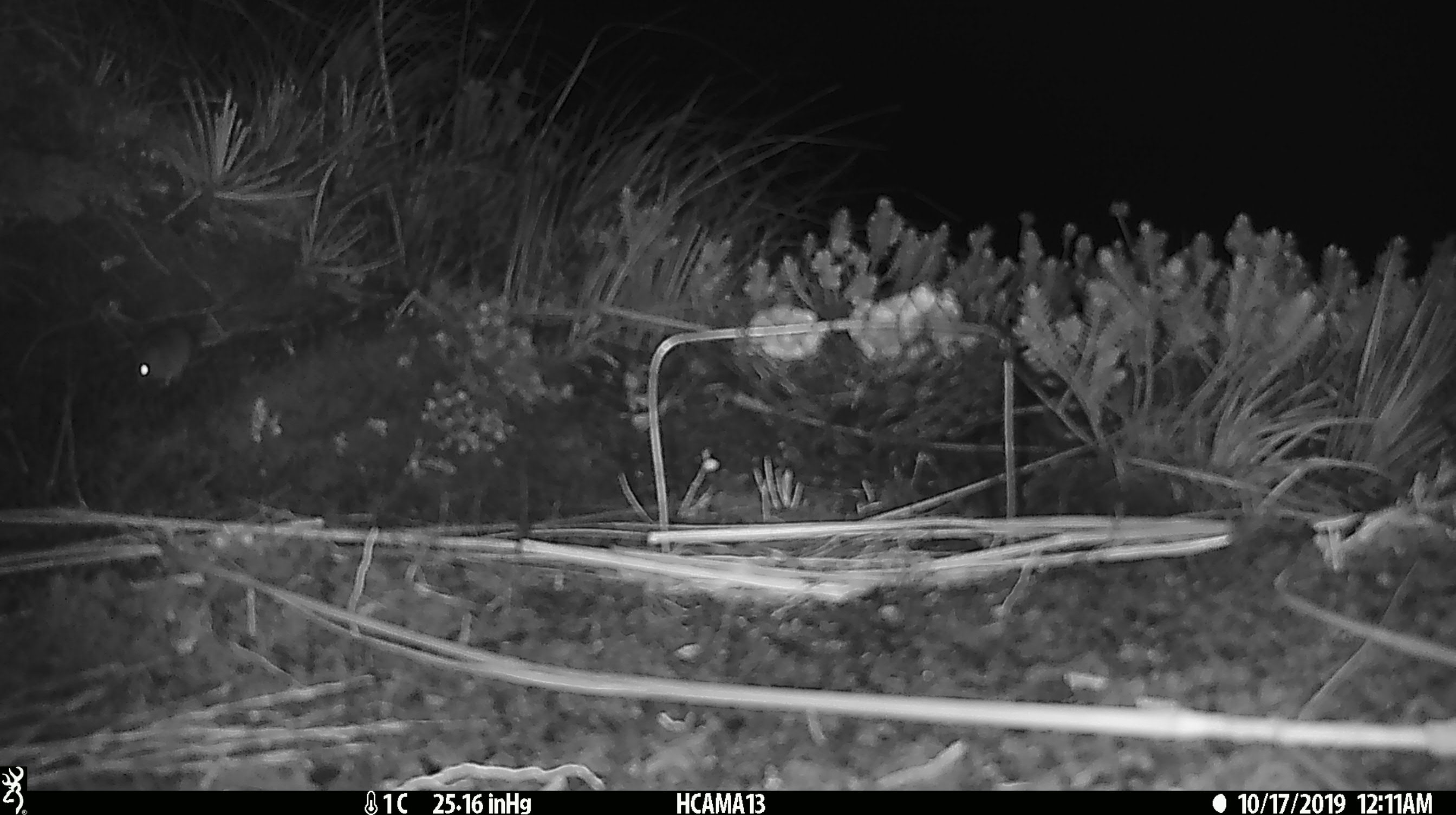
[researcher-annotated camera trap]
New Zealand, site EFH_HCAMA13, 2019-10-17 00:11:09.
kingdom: Animalia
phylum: Chordata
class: Mammalia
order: Rodentia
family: Muridae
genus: Mus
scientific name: Mus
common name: mouse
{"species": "mouse (Mus)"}